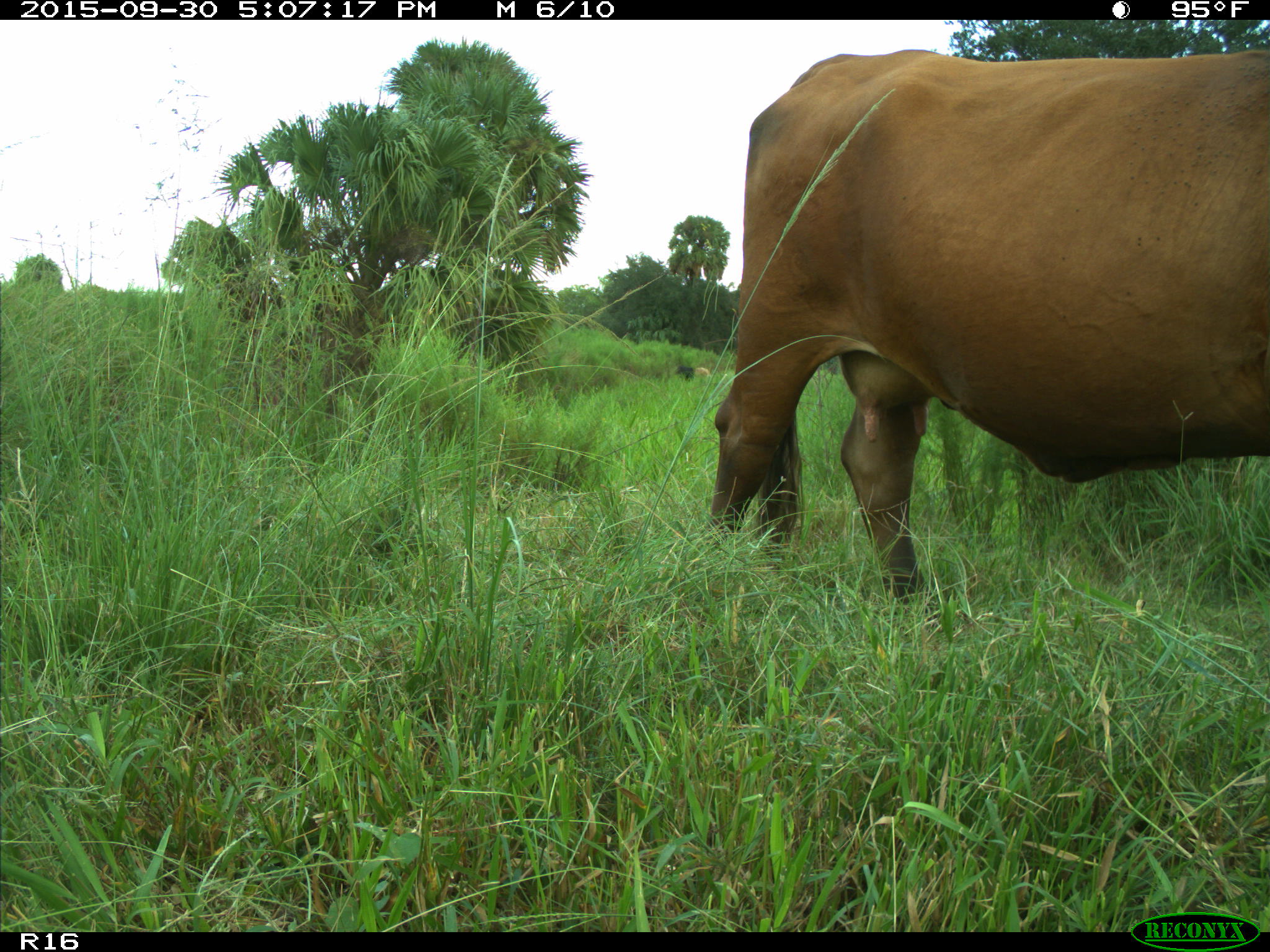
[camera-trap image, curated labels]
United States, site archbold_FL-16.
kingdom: Animalia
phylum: Chordata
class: Mammalia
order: Artiodactyla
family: Bovidae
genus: Bos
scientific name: Bos taurus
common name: domestic cow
Bos taurus (domestic cow).